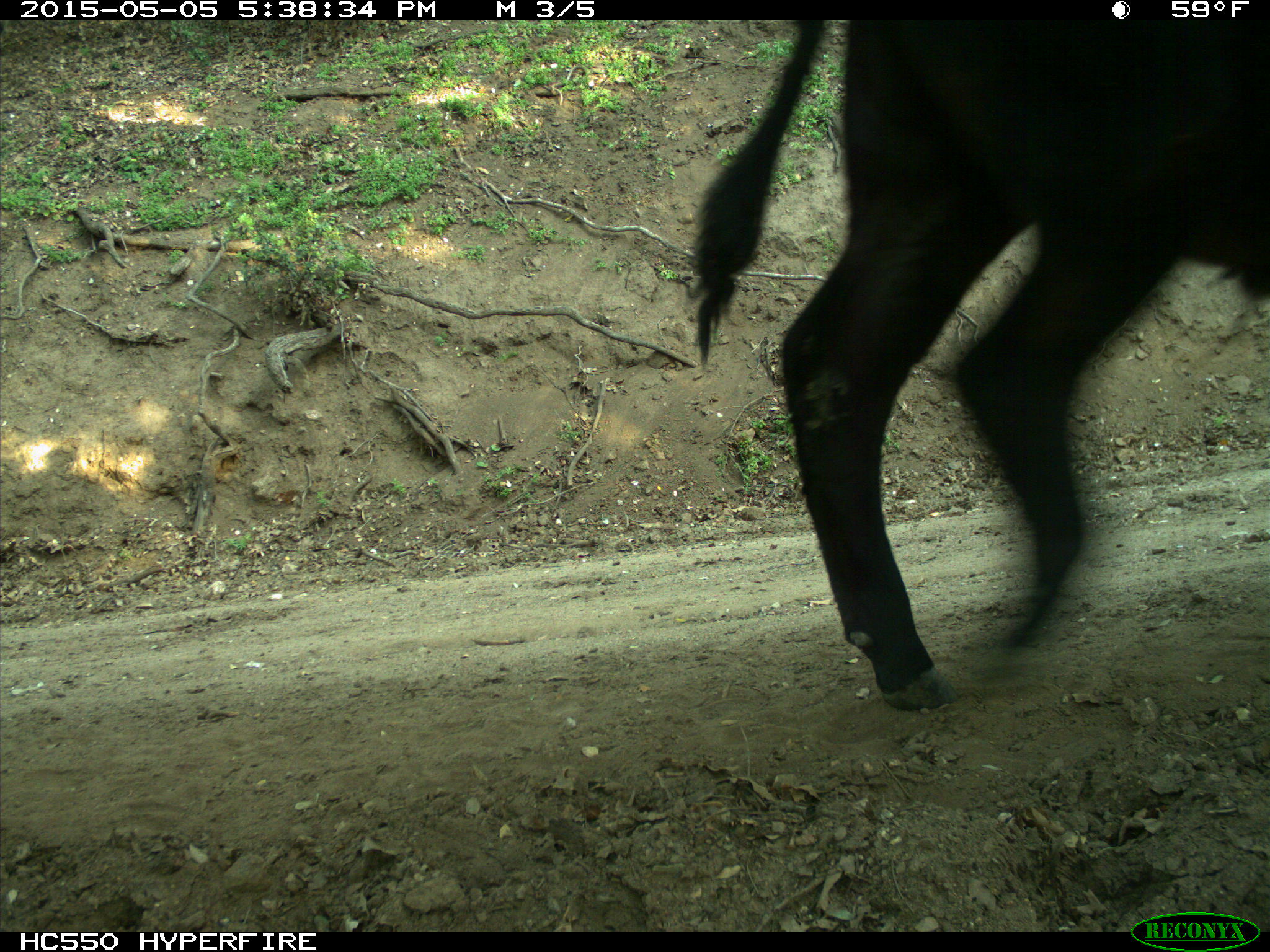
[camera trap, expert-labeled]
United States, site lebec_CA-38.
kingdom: Animalia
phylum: Chordata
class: Mammalia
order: Artiodactyla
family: Bovidae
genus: Bos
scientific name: Bos taurus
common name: domestic cow